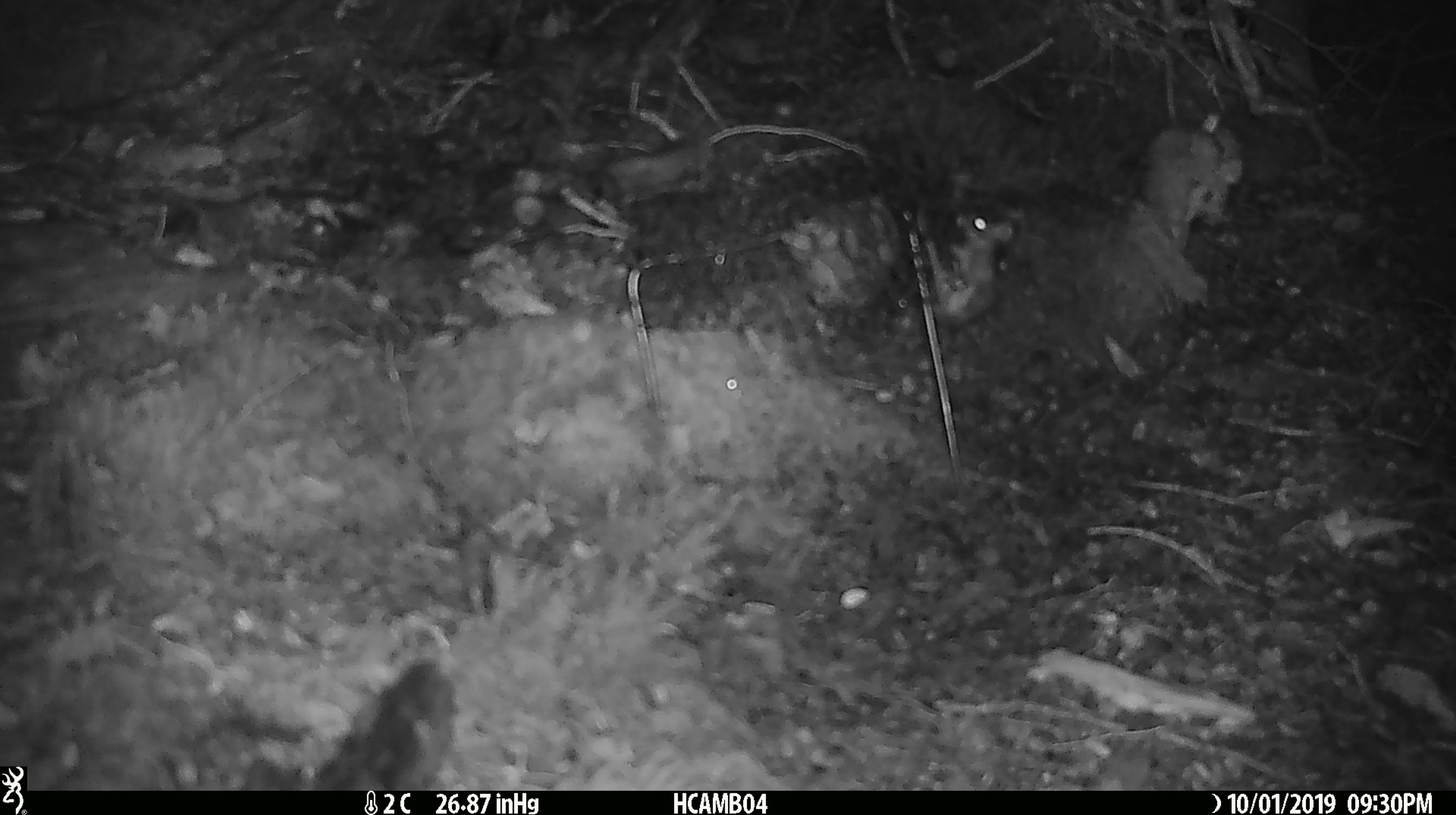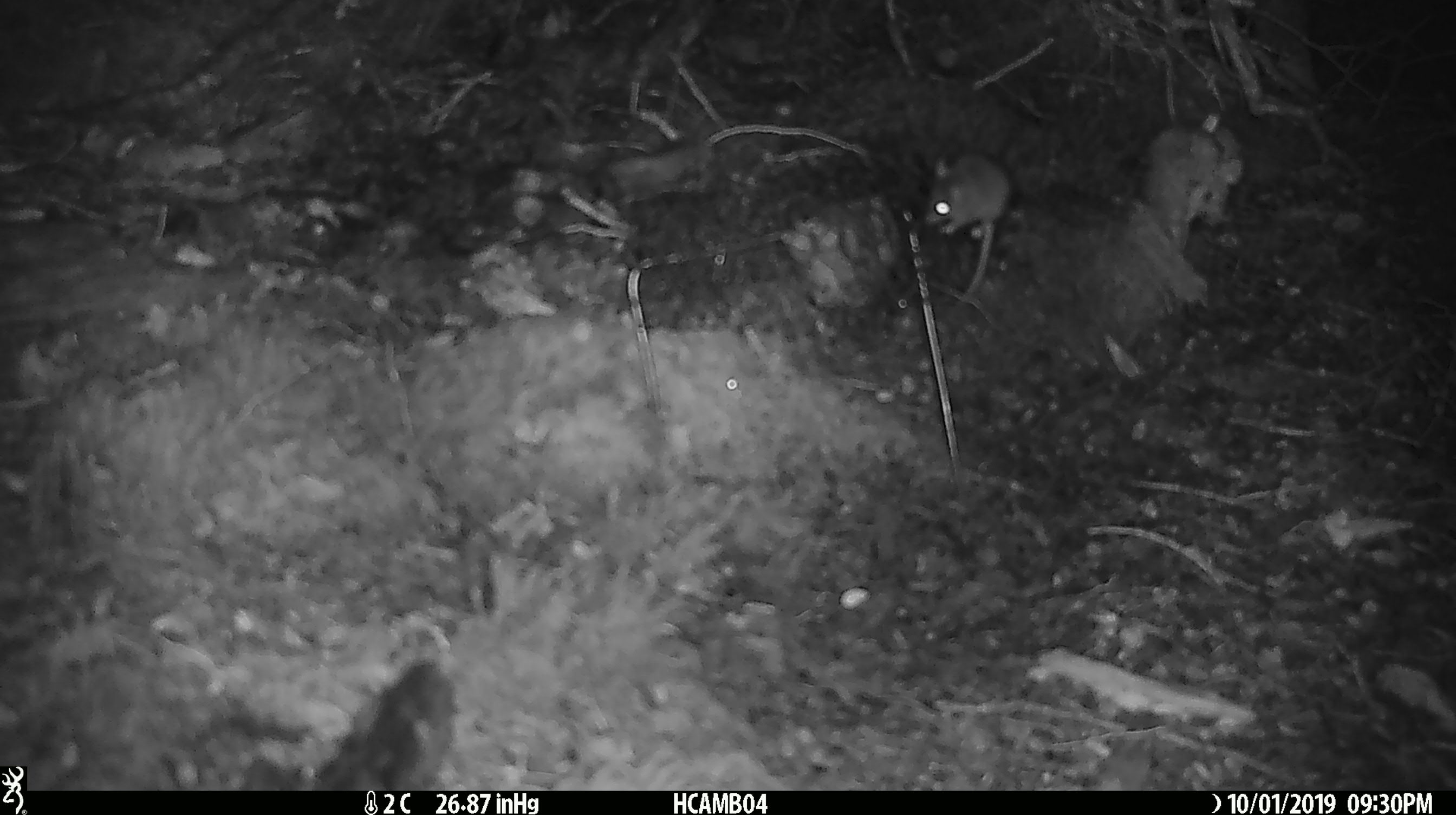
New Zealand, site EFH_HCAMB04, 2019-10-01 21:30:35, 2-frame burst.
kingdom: Animalia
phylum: Chordata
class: Mammalia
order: Rodentia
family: Muridae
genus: Mus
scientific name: Mus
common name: mouse